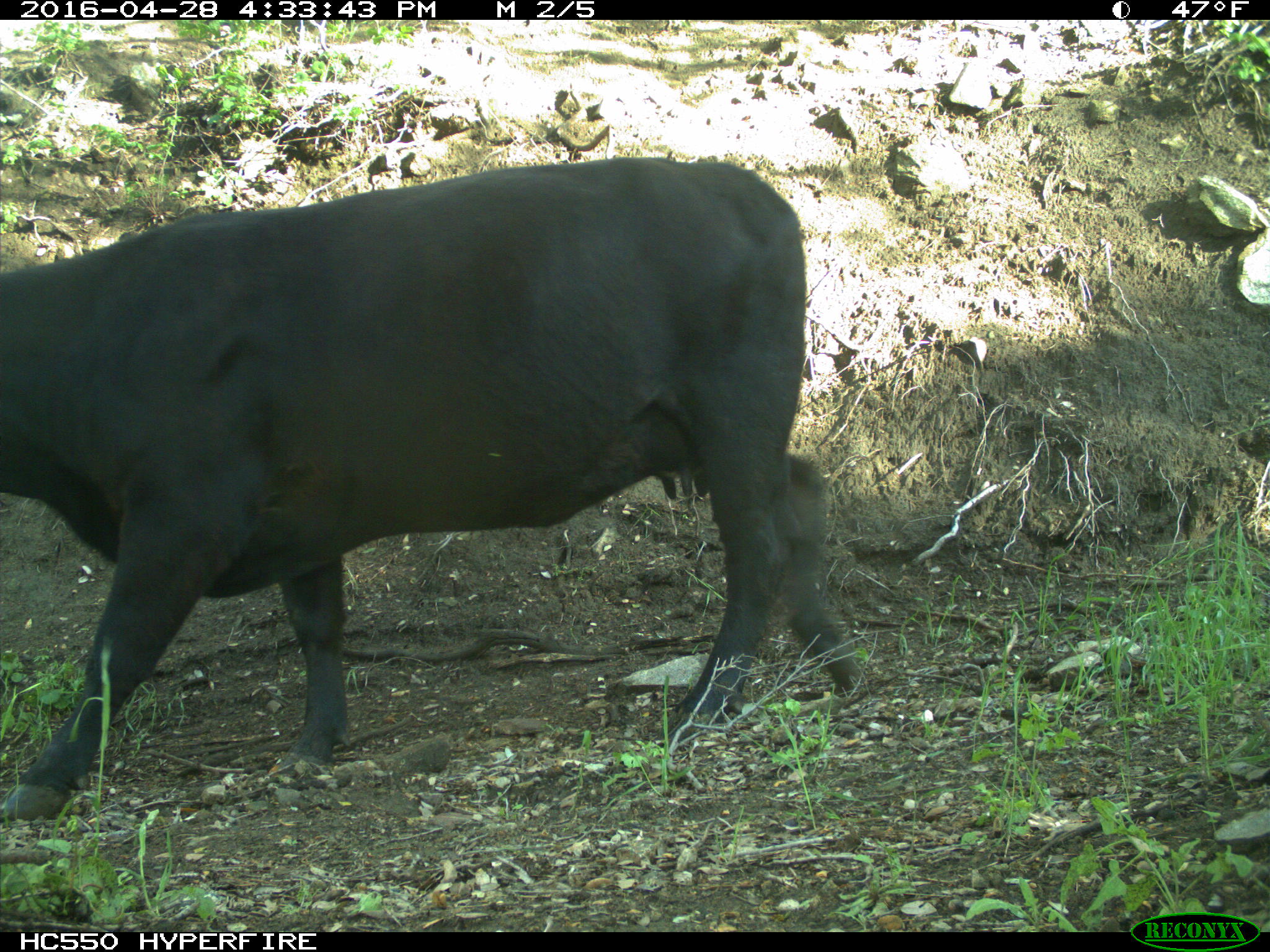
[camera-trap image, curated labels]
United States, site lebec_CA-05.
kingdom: Animalia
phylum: Chordata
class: Mammalia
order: Artiodactyla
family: Bovidae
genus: Bos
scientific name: Bos taurus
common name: domestic cow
Bos taurus (domestic cow).